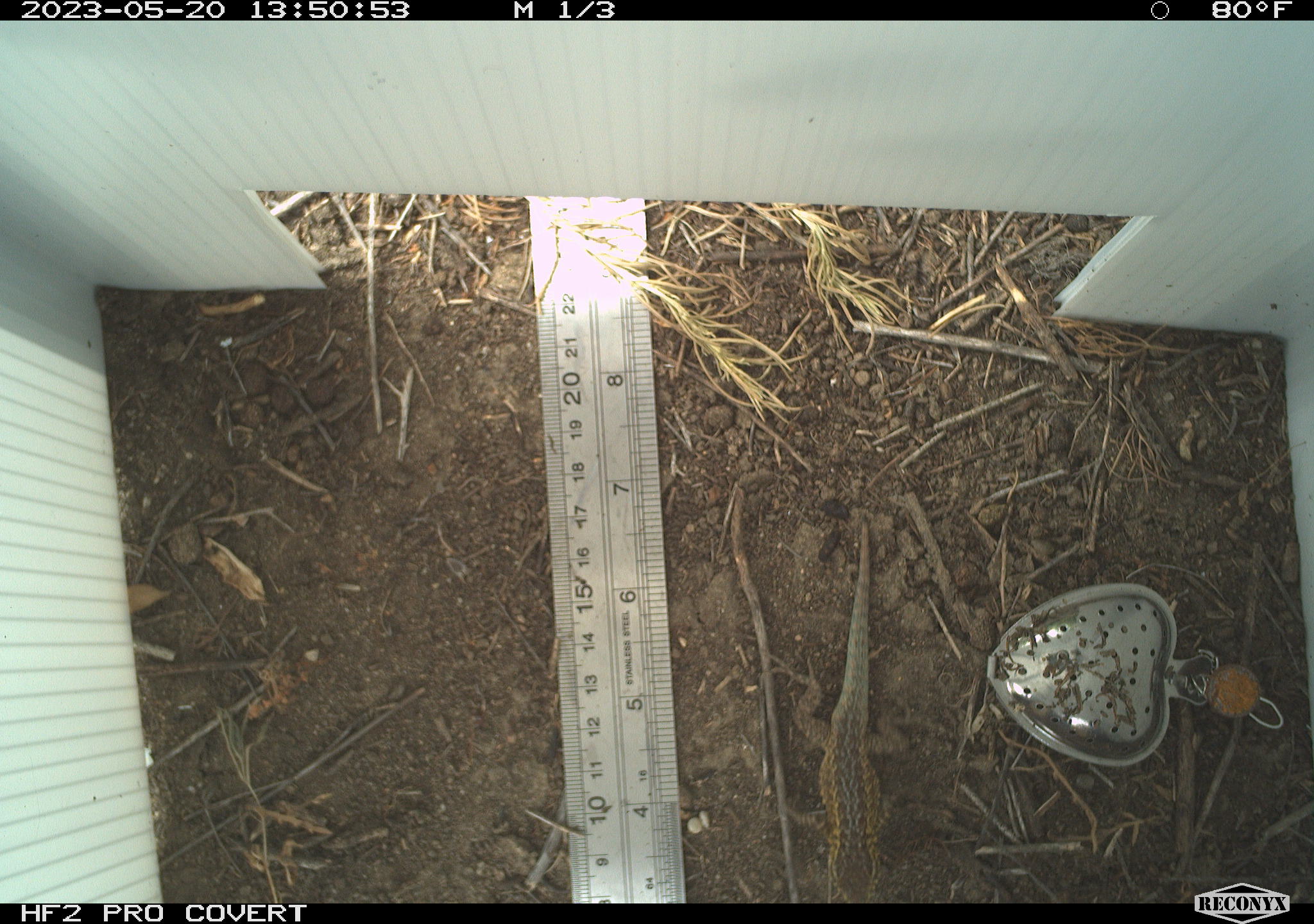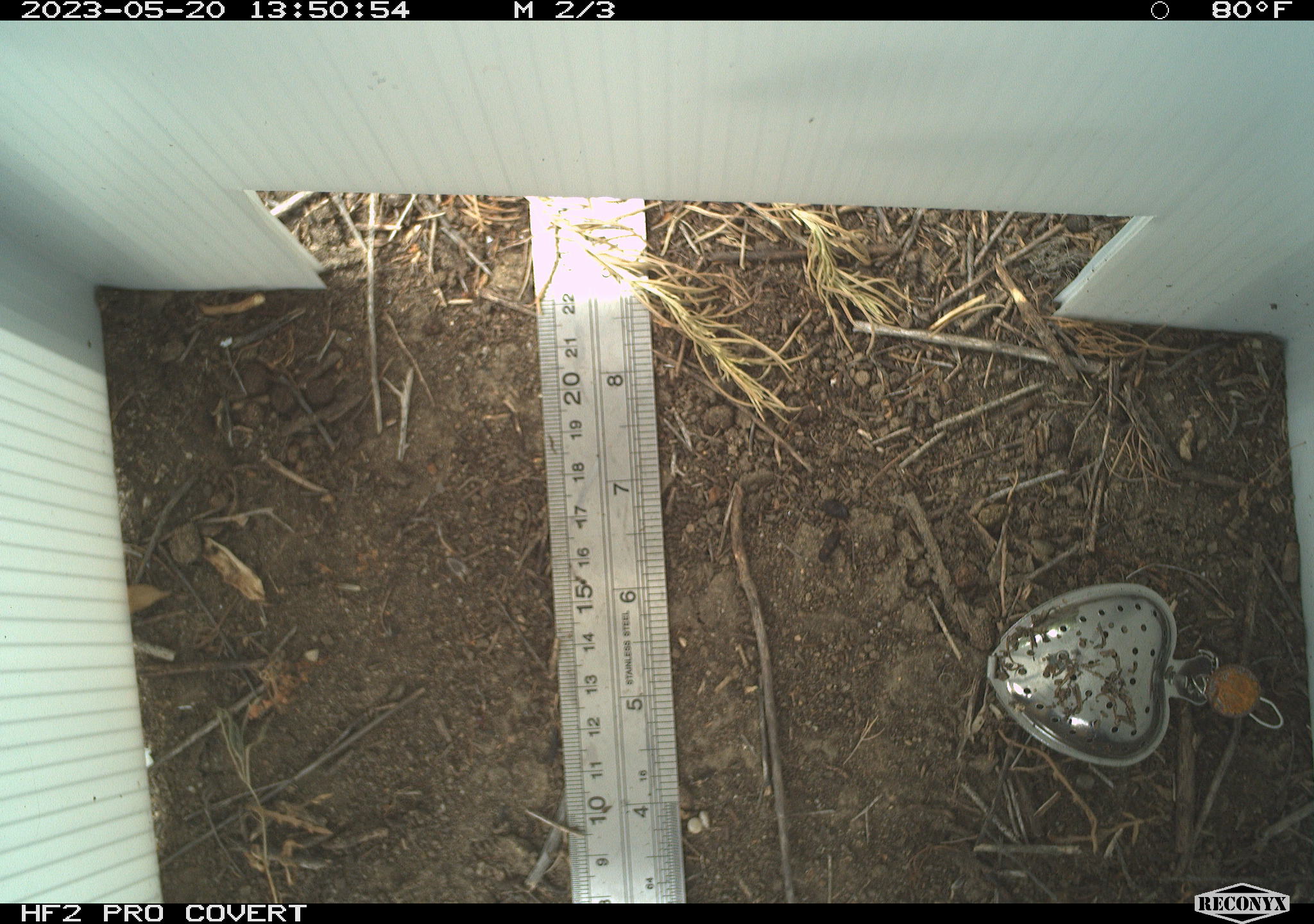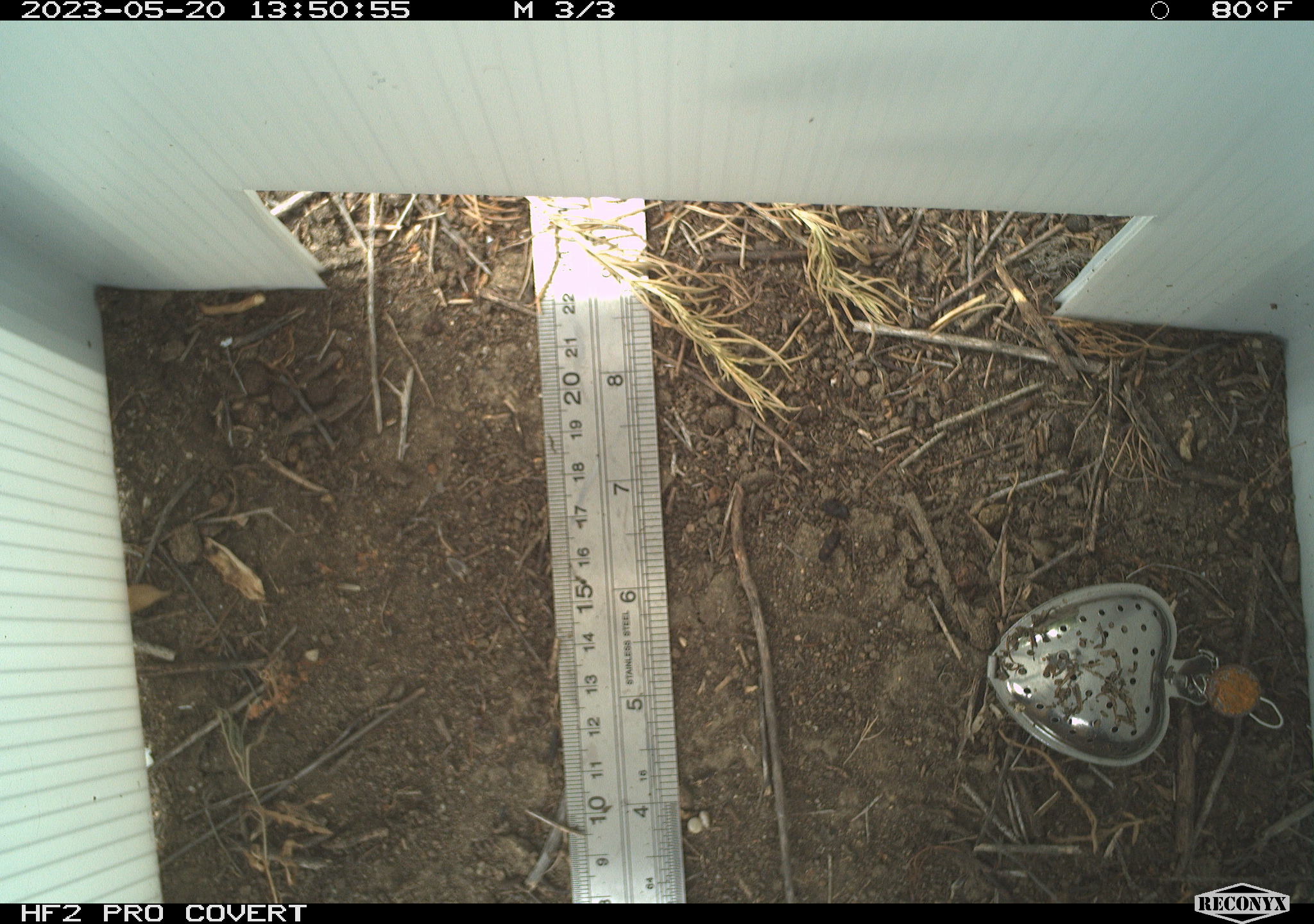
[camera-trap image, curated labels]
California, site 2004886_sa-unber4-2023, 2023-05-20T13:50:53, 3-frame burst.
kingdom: Animalia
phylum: Chordata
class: Reptilia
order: Squamata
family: Phrynosomatidae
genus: Uta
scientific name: Uta stansburiana elegans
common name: western side-blotched lizard